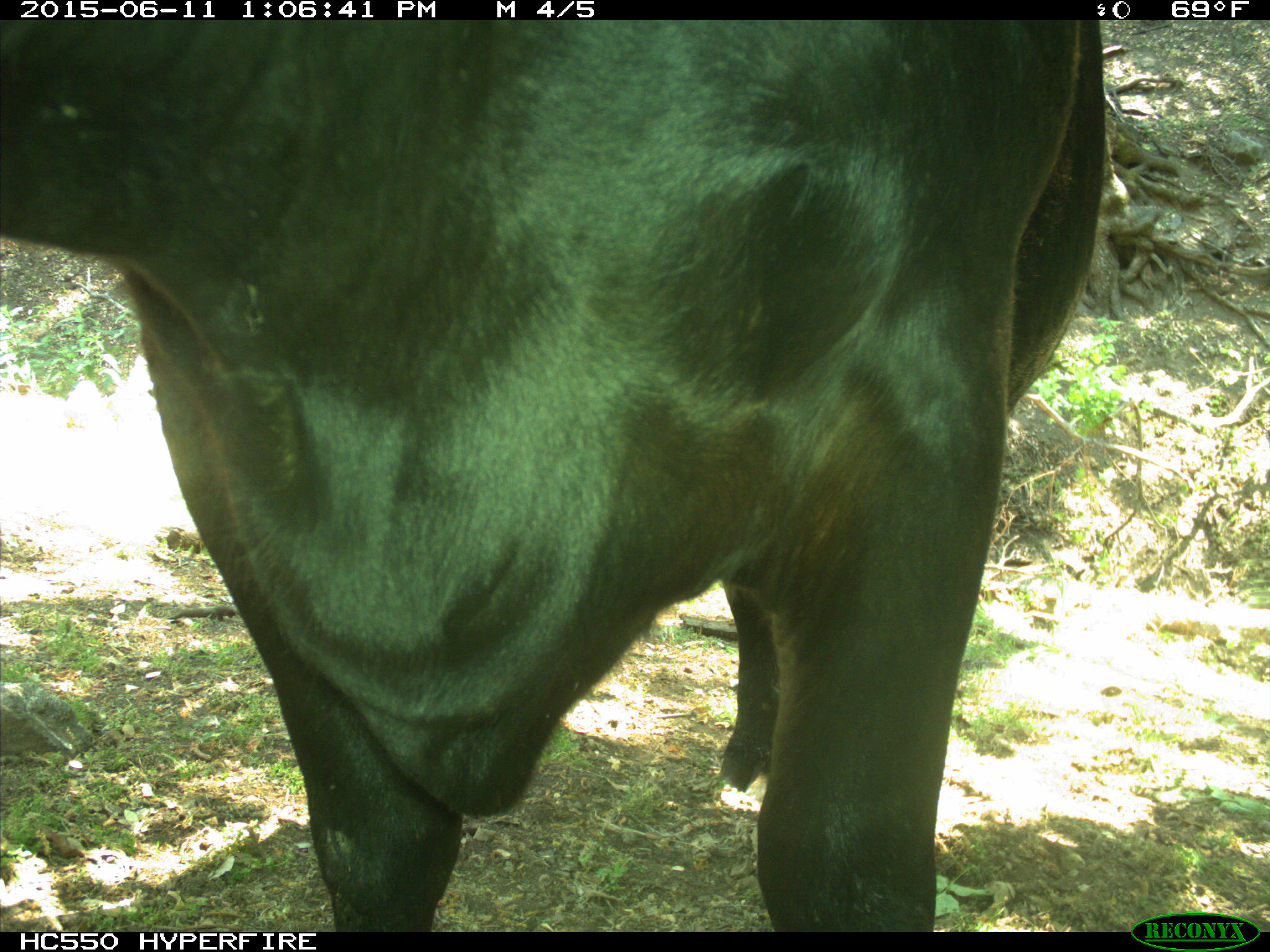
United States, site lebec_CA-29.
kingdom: Animalia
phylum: Chordata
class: Mammalia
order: Artiodactyla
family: Bovidae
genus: Bos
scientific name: Bos taurus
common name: domestic cow